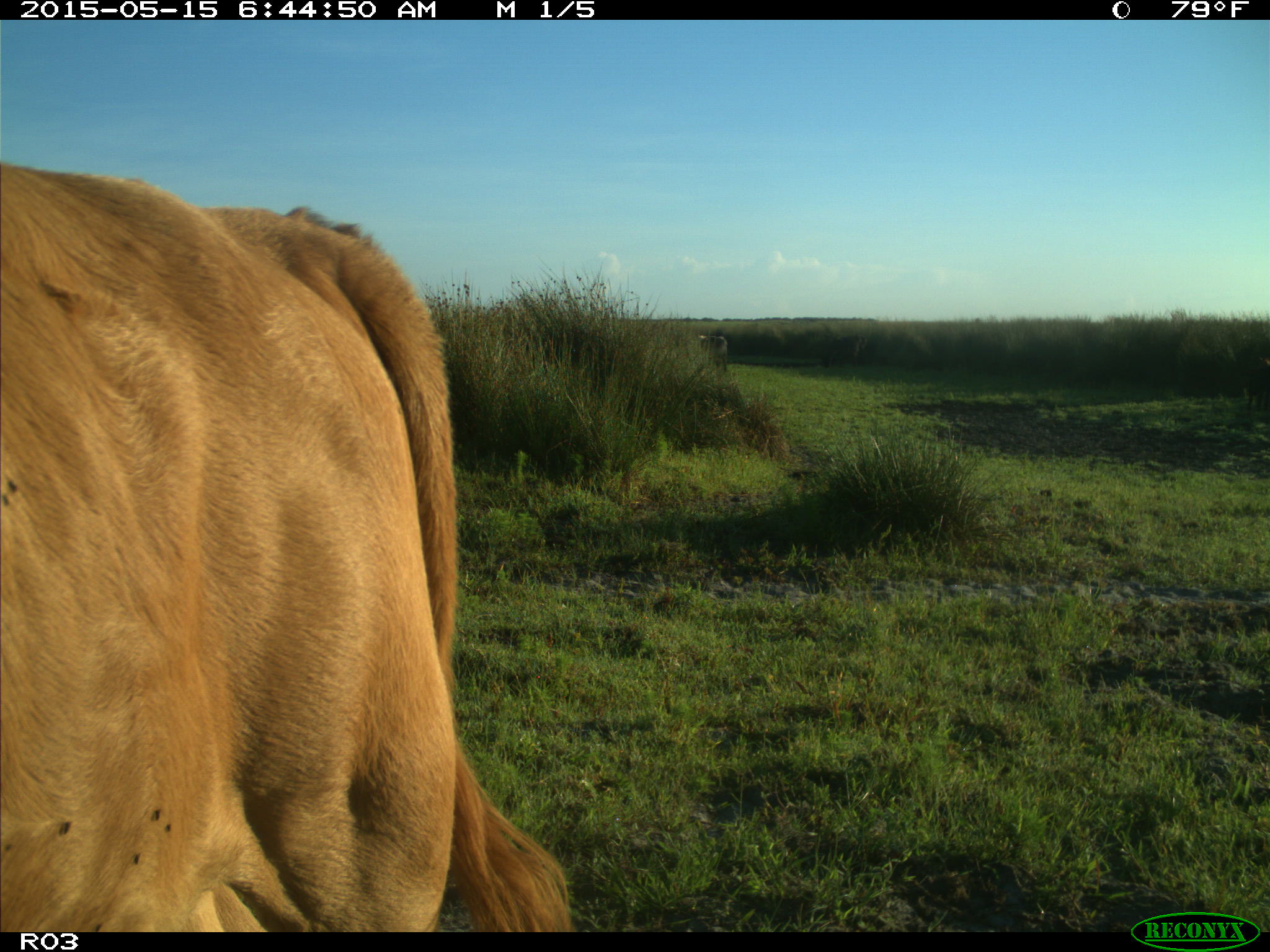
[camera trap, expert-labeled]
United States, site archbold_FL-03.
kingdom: Animalia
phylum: Chordata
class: Mammalia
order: Artiodactyla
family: Bovidae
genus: Bos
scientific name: Bos taurus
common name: domestic cow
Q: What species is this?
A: Bos taurus (domestic cow).